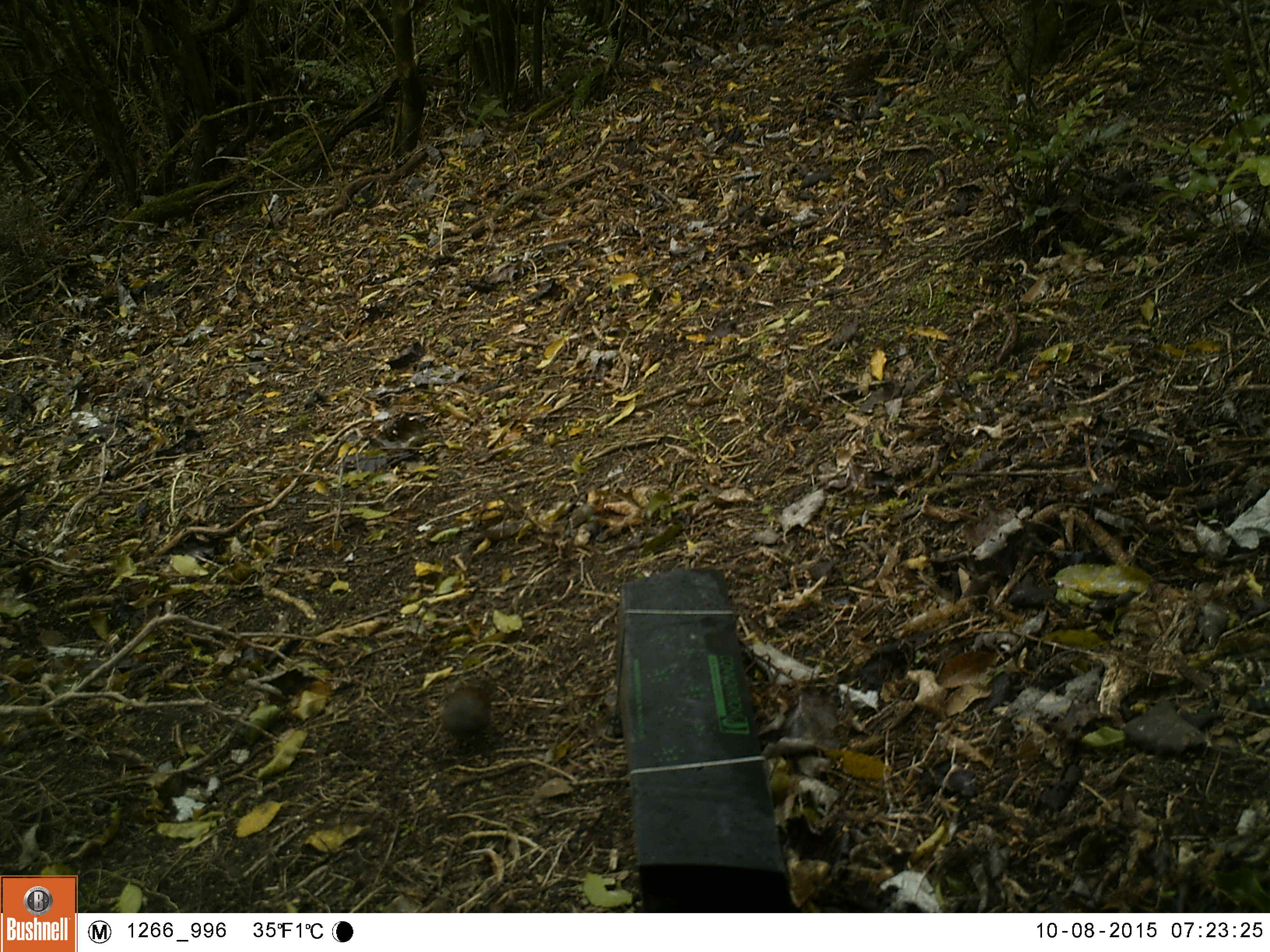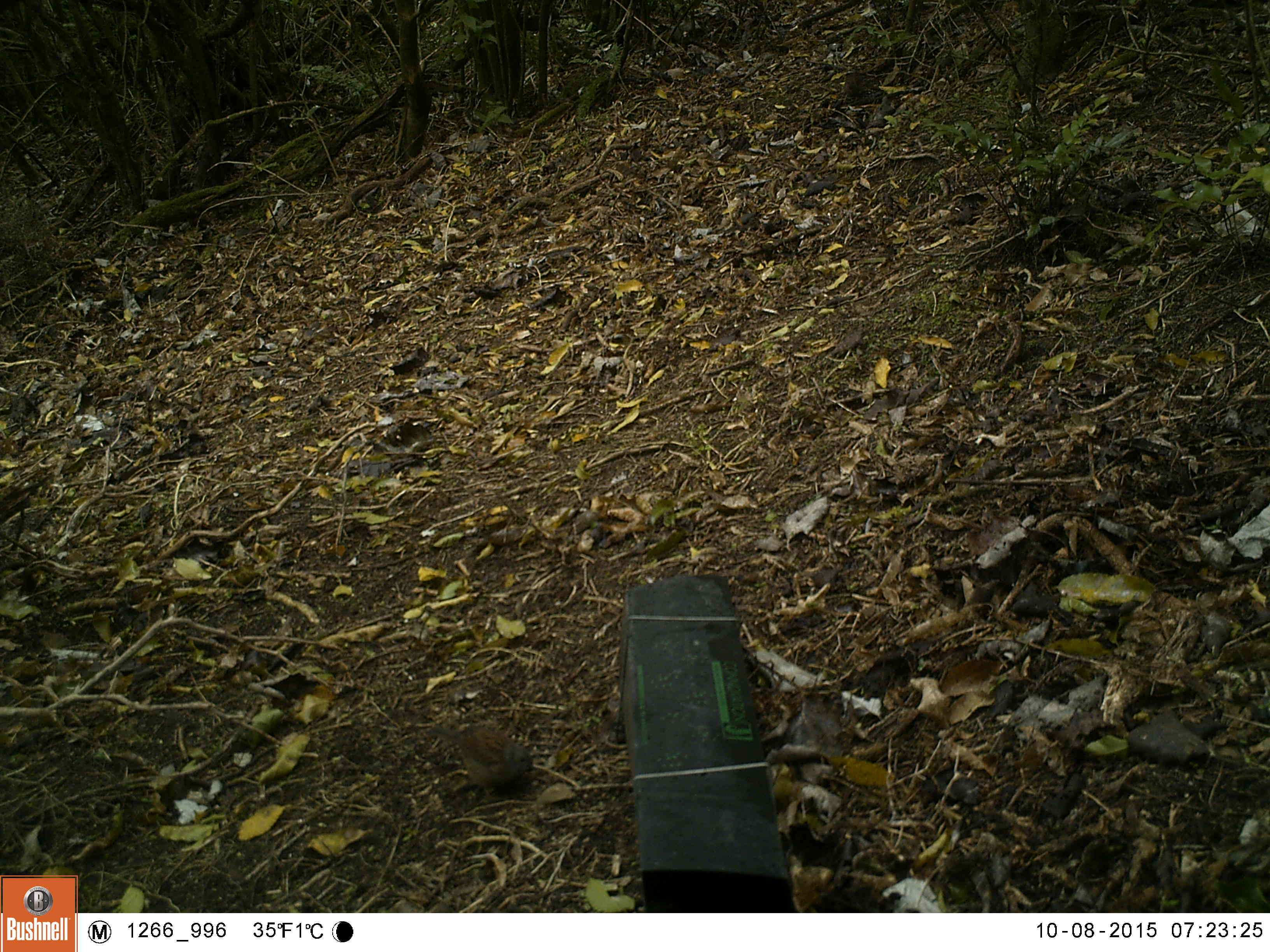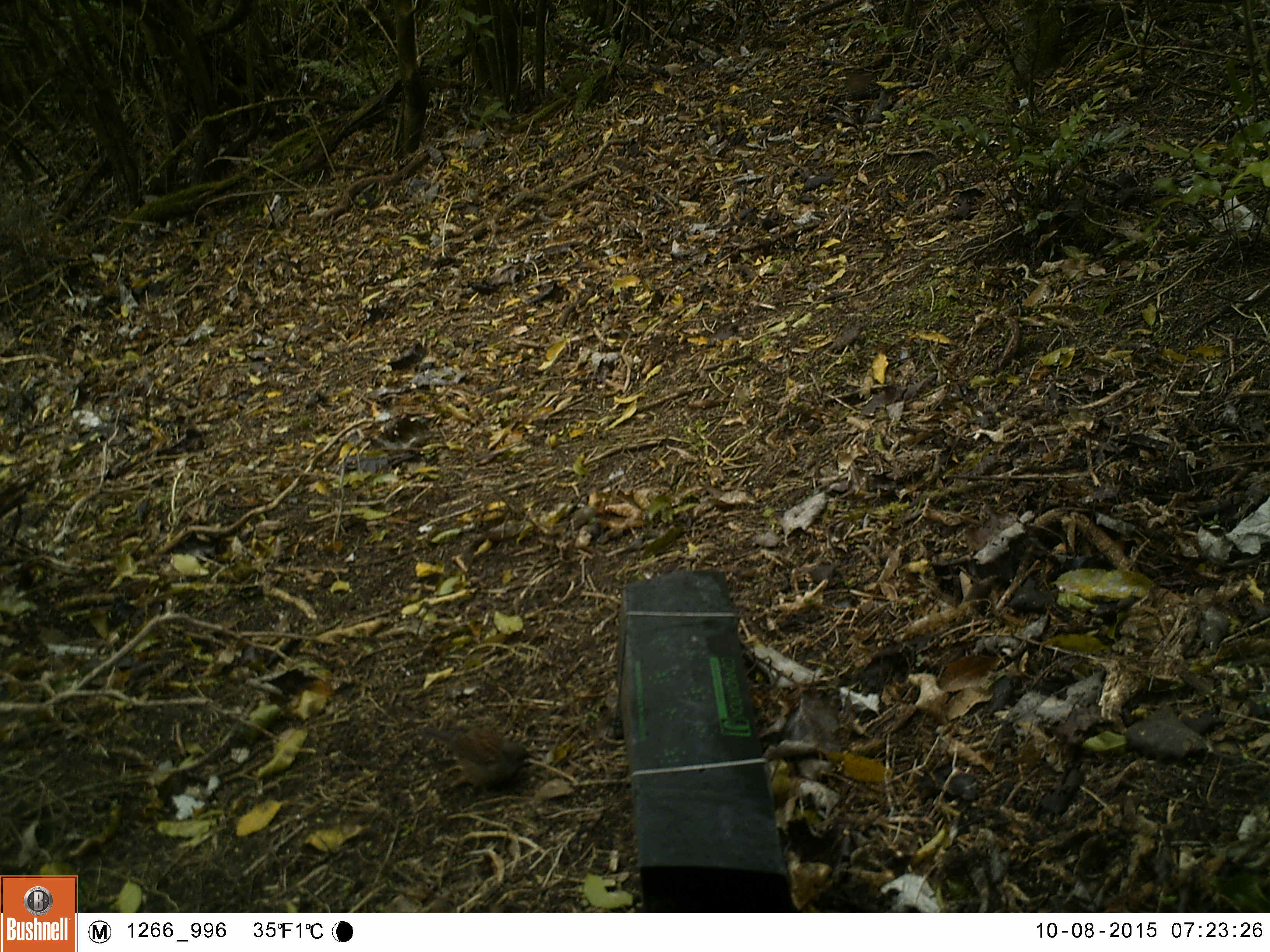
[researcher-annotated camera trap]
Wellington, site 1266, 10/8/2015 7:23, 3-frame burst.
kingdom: Animalia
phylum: Chordata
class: Aves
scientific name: Aves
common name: bird